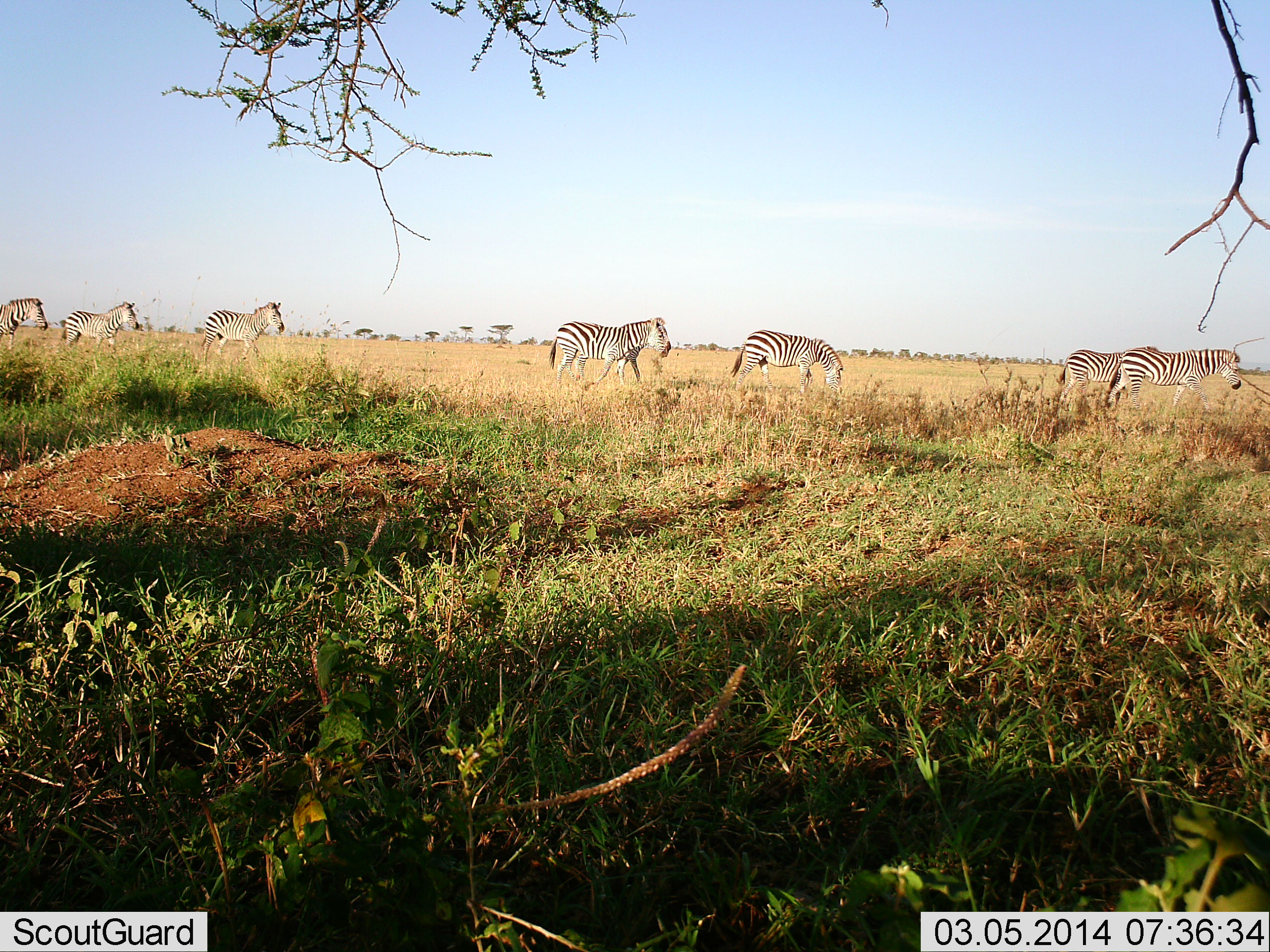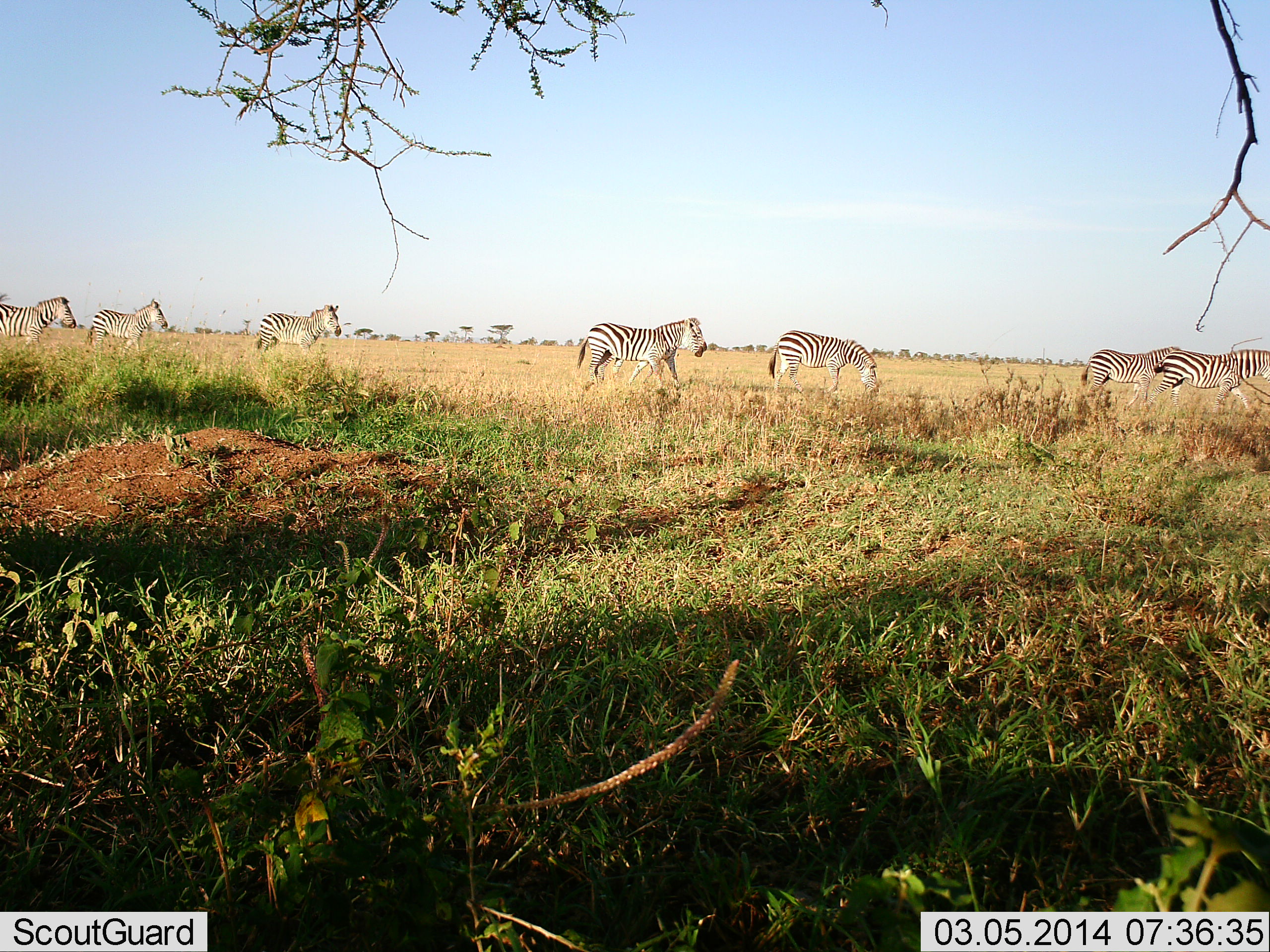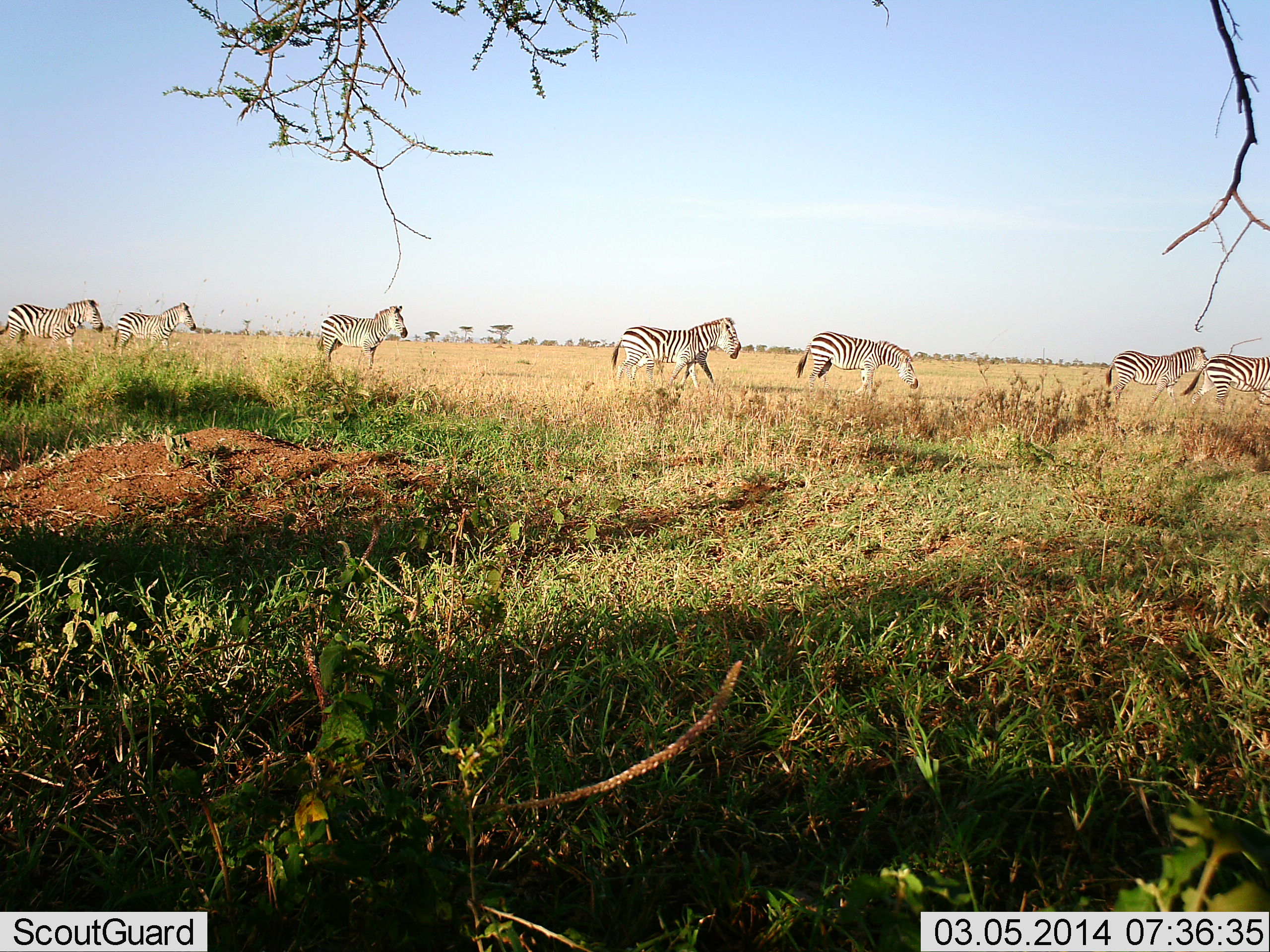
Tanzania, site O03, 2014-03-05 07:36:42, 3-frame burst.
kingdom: Animalia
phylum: Chordata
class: Mammalia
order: Perissodactyla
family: Equidae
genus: Equus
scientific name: Equus quagga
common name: plains zebra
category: zebra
Zebra (plains zebra) (Equus quagga), count 7. Behavior (volunteer vote fractions): standing 0%, resting 0%, moving 100%, interacting 0%. Young present (vote fraction): 0%. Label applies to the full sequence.